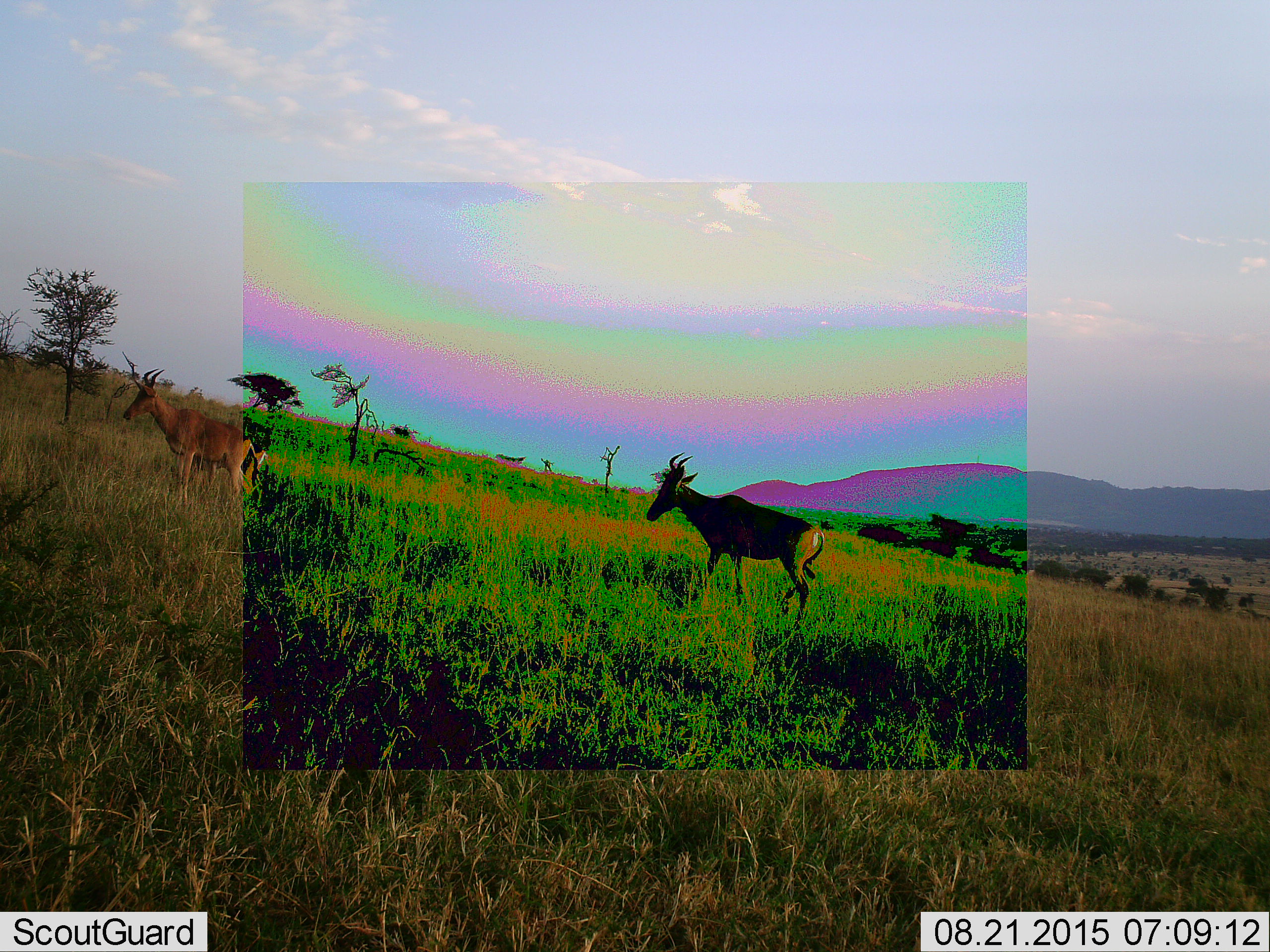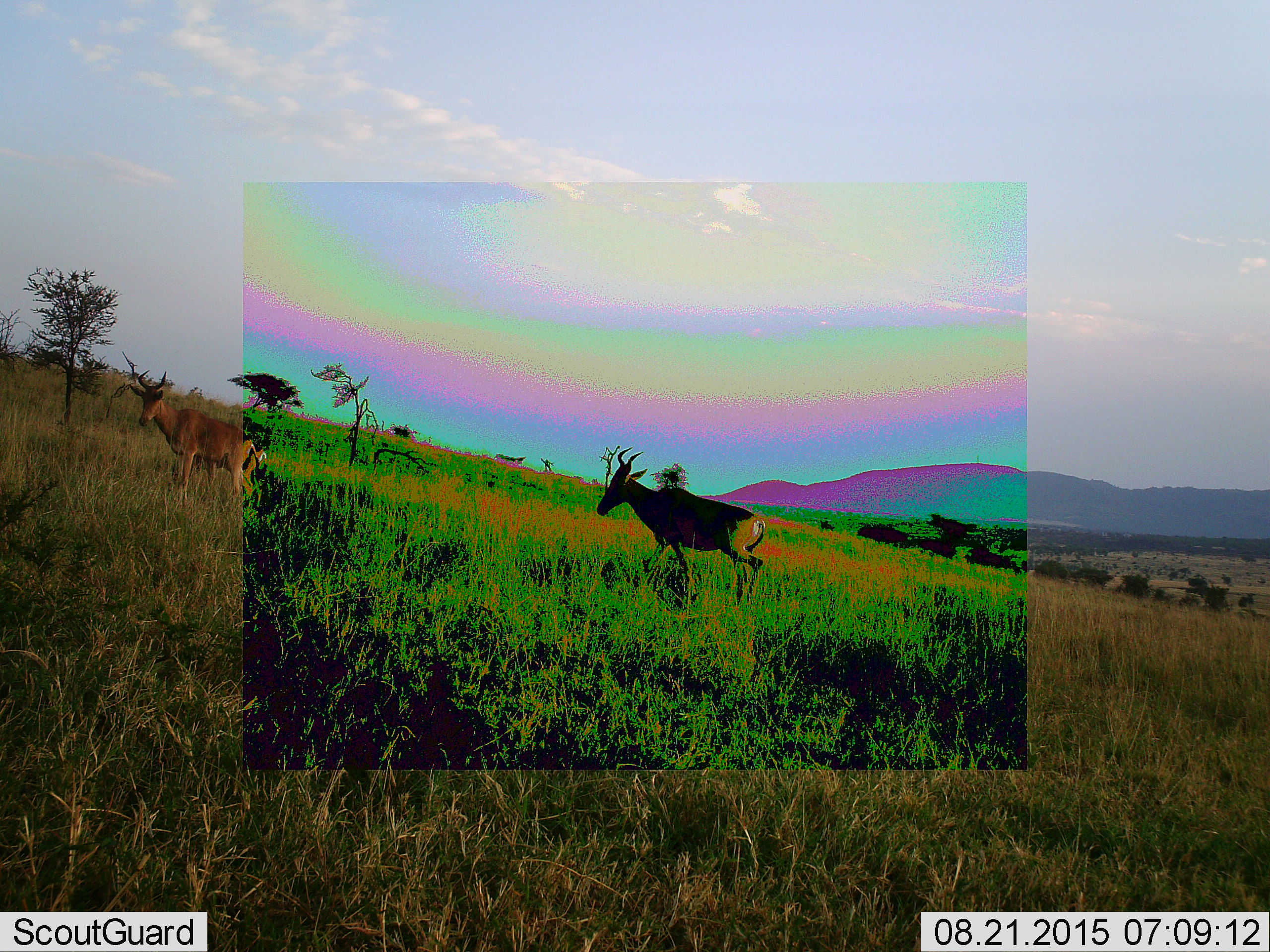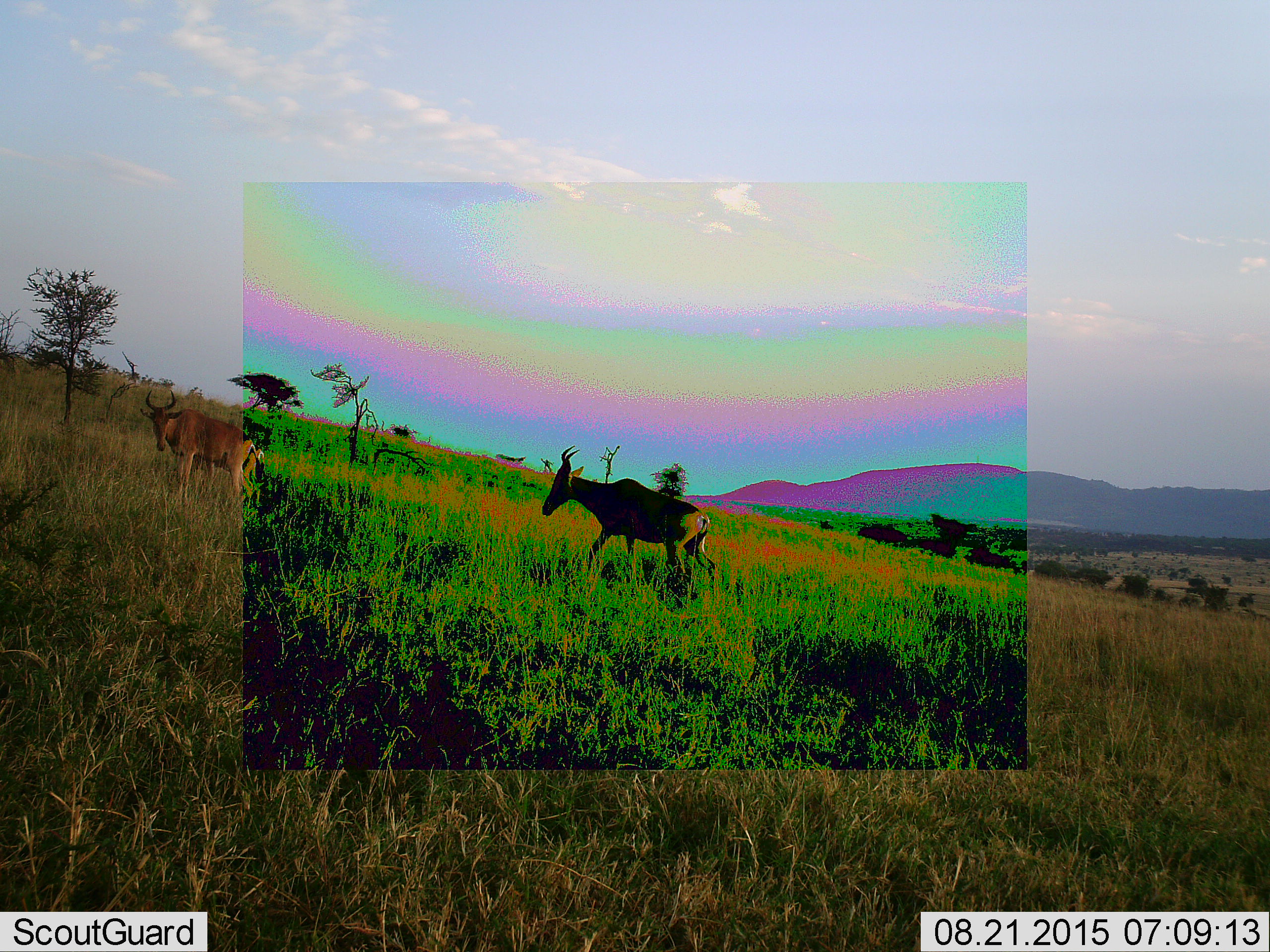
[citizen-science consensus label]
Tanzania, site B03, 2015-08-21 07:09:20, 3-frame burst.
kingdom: Animalia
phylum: Chordata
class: Mammalia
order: Artiodactyla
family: Bovidae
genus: Alcelaphus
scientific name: Alcelaphus buselaphus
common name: hartebeest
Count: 2.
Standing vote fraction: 50%.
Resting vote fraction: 0%.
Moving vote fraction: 83%.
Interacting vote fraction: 0%.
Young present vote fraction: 8%.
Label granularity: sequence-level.